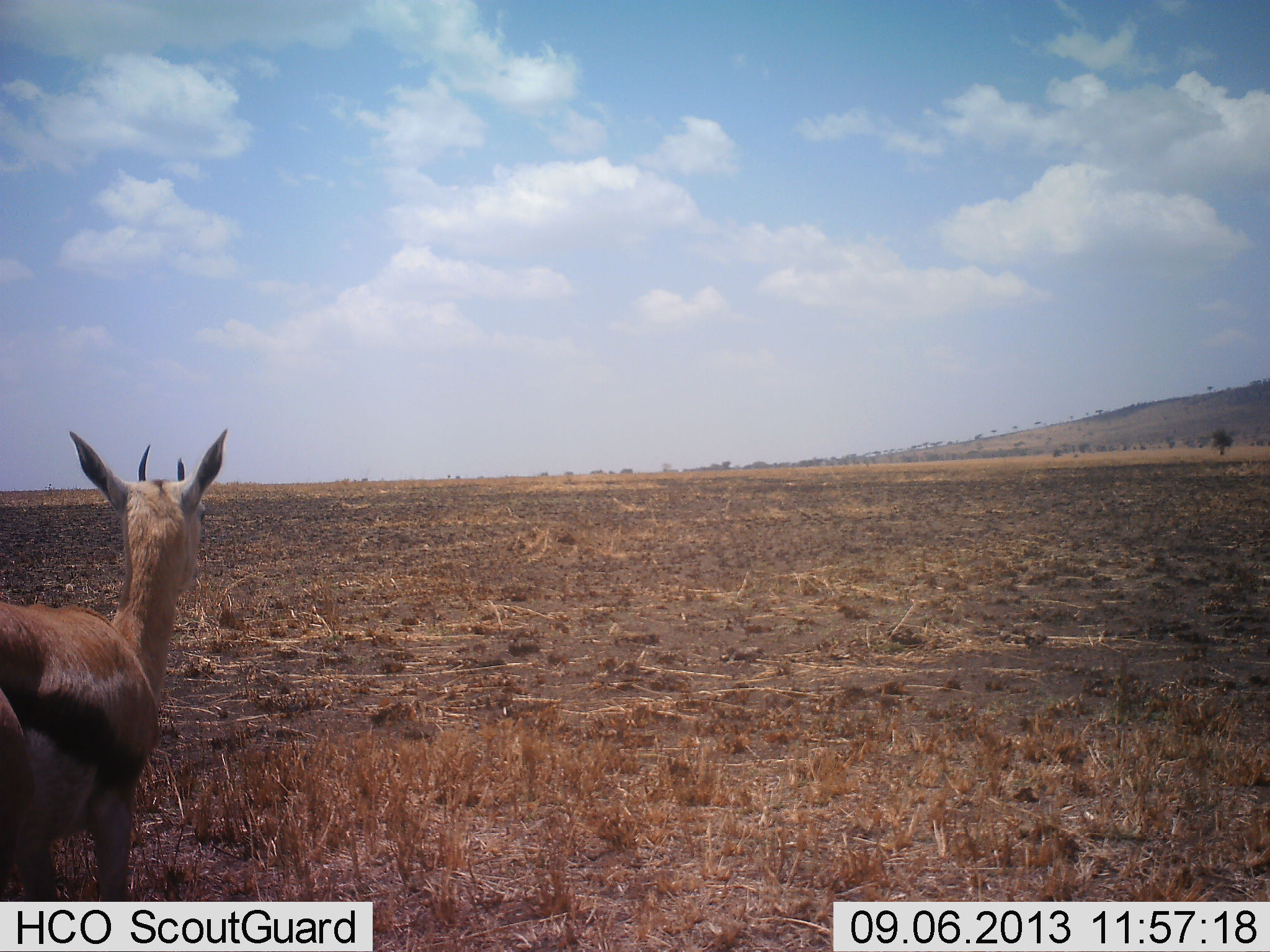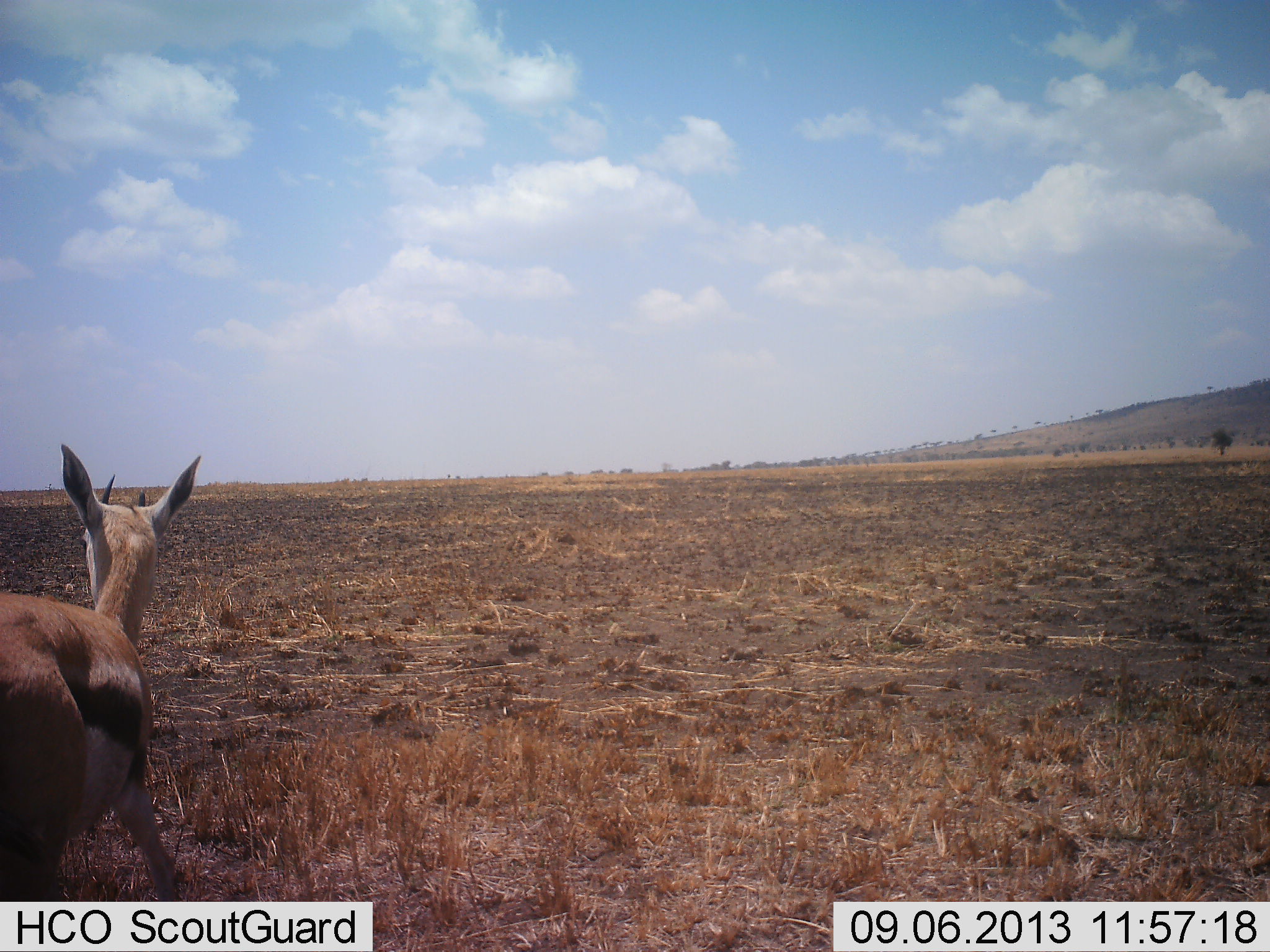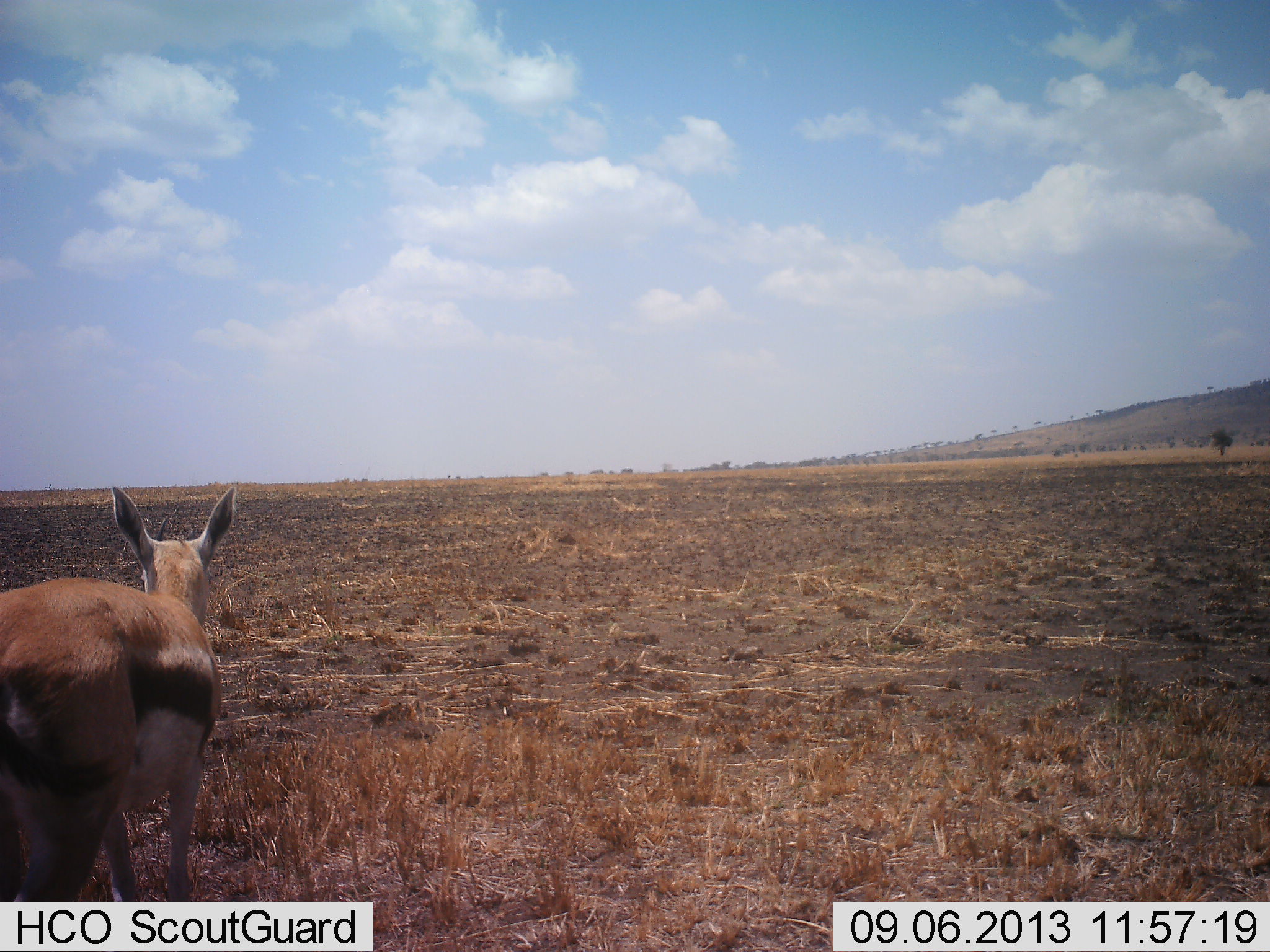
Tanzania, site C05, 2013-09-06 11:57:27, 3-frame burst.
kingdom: Animalia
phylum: Chordata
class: Mammalia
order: Artiodactyla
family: Bovidae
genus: Eudorcas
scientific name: Eudorcas thomsonii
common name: thomson's gazelle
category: gazellethomsons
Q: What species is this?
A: Gazellethomsons (thomson's gazelle) (Eudorcas thomsonii).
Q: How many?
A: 1.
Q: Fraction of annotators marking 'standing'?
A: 61%.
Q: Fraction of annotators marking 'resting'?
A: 0%.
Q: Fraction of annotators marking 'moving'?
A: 50%.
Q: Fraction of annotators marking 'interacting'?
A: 0%.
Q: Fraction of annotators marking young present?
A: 0%.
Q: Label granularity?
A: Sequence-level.